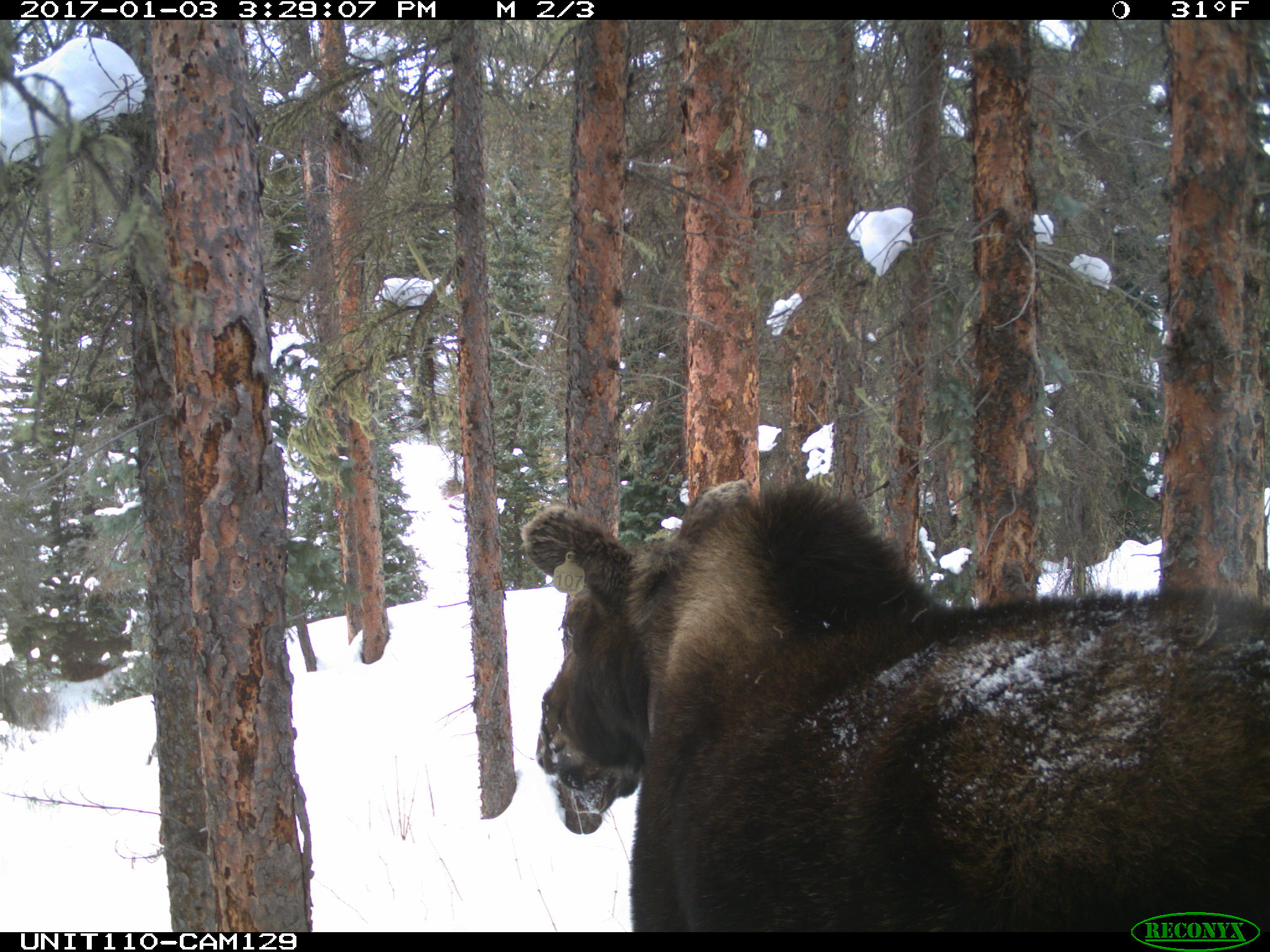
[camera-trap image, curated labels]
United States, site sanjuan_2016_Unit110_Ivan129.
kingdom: Animalia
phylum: Chordata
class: Mammalia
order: Artiodactyla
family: Cervidae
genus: Alces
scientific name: Alces alces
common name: moose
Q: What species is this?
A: Alces alces (moose).